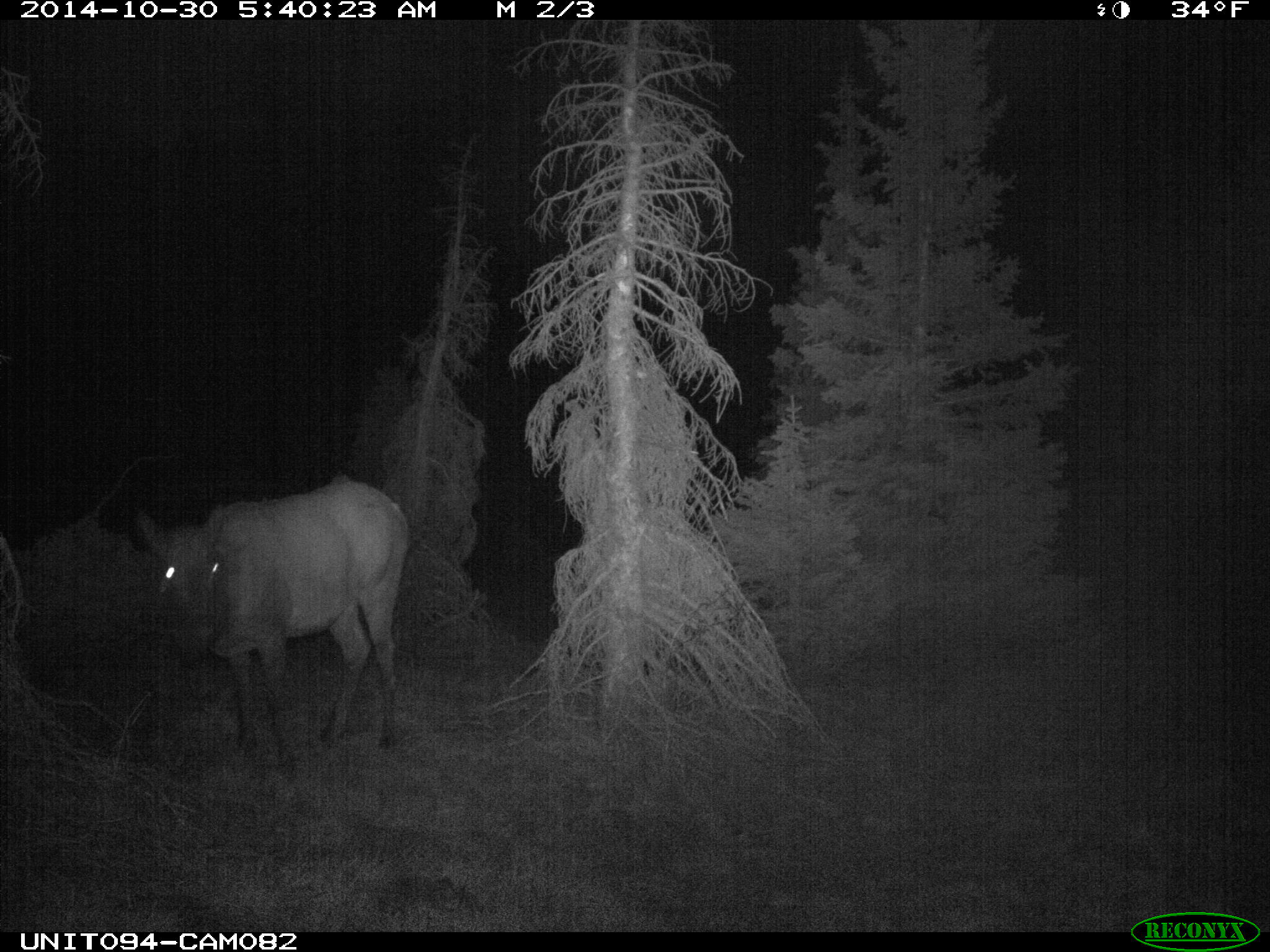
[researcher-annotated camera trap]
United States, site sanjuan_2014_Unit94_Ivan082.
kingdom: Animalia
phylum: Chordata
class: Mammalia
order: Artiodactyla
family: Cervidae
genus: Cervus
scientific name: Cervus elaphus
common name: red deer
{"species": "Cervus elaphus (red deer)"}